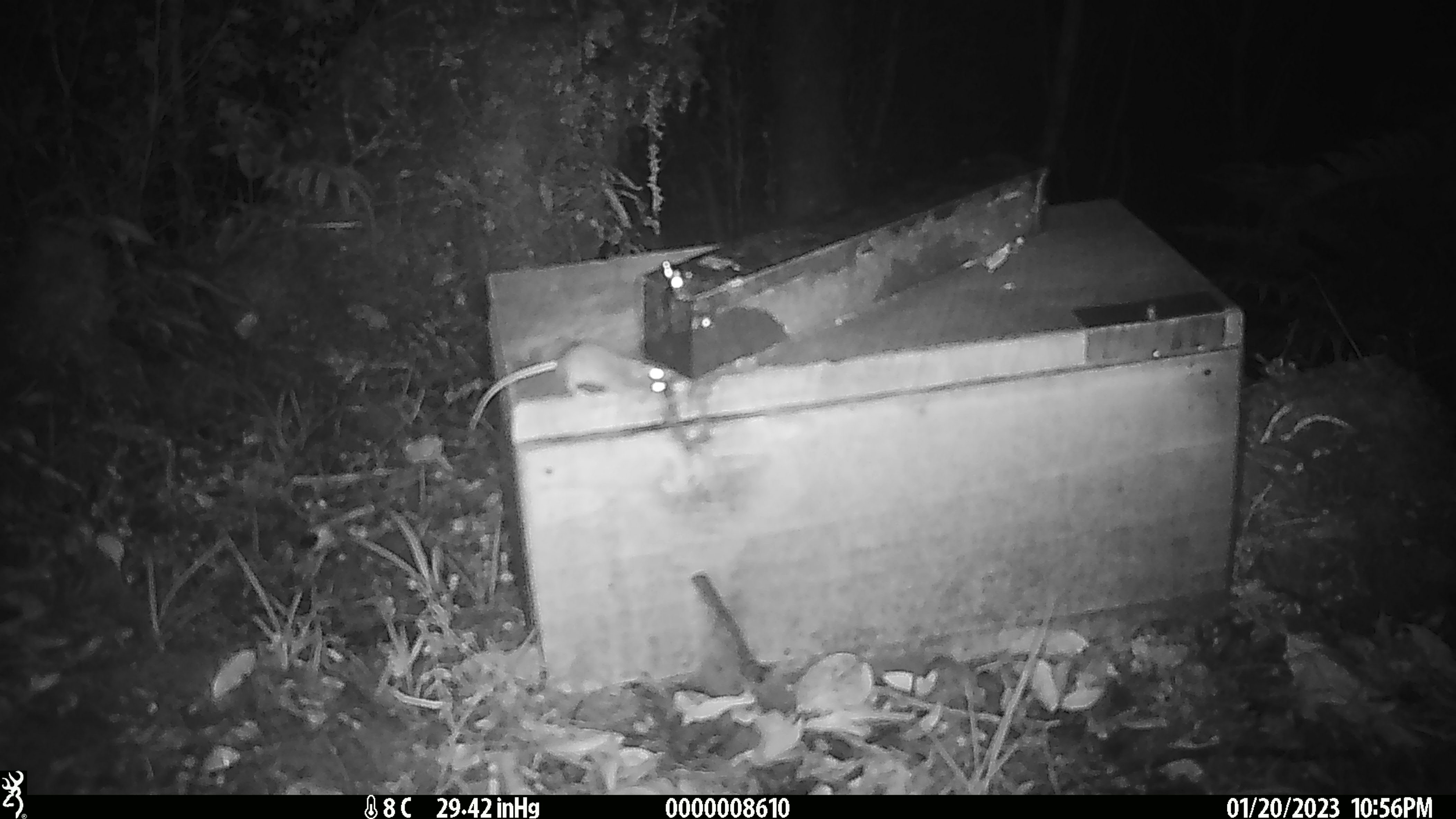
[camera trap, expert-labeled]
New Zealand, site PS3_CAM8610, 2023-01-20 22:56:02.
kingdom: Animalia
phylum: Chordata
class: Mammalia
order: Rodentia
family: Muridae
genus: Mus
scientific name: Mus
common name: mouse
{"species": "mouse (Mus)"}